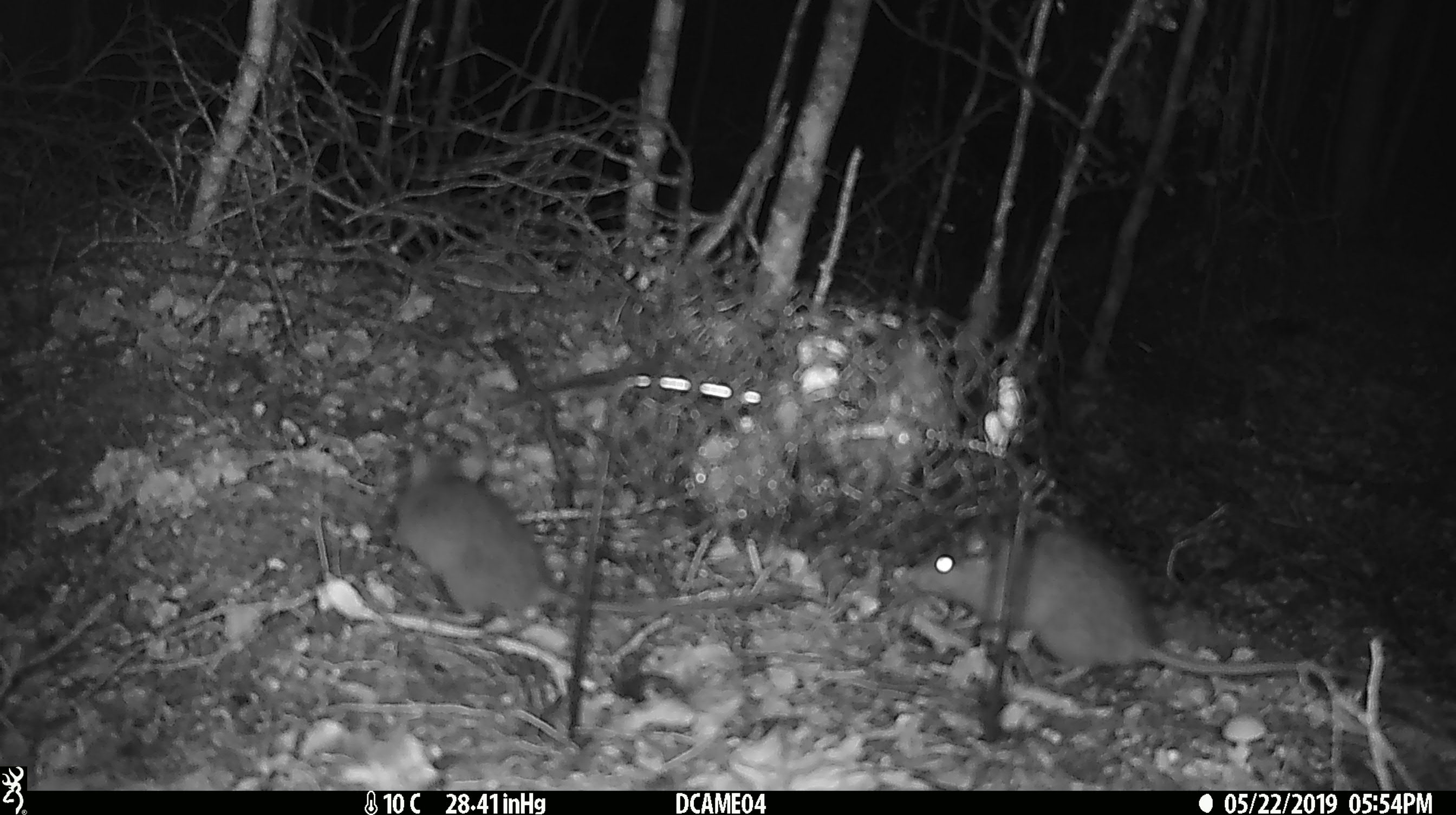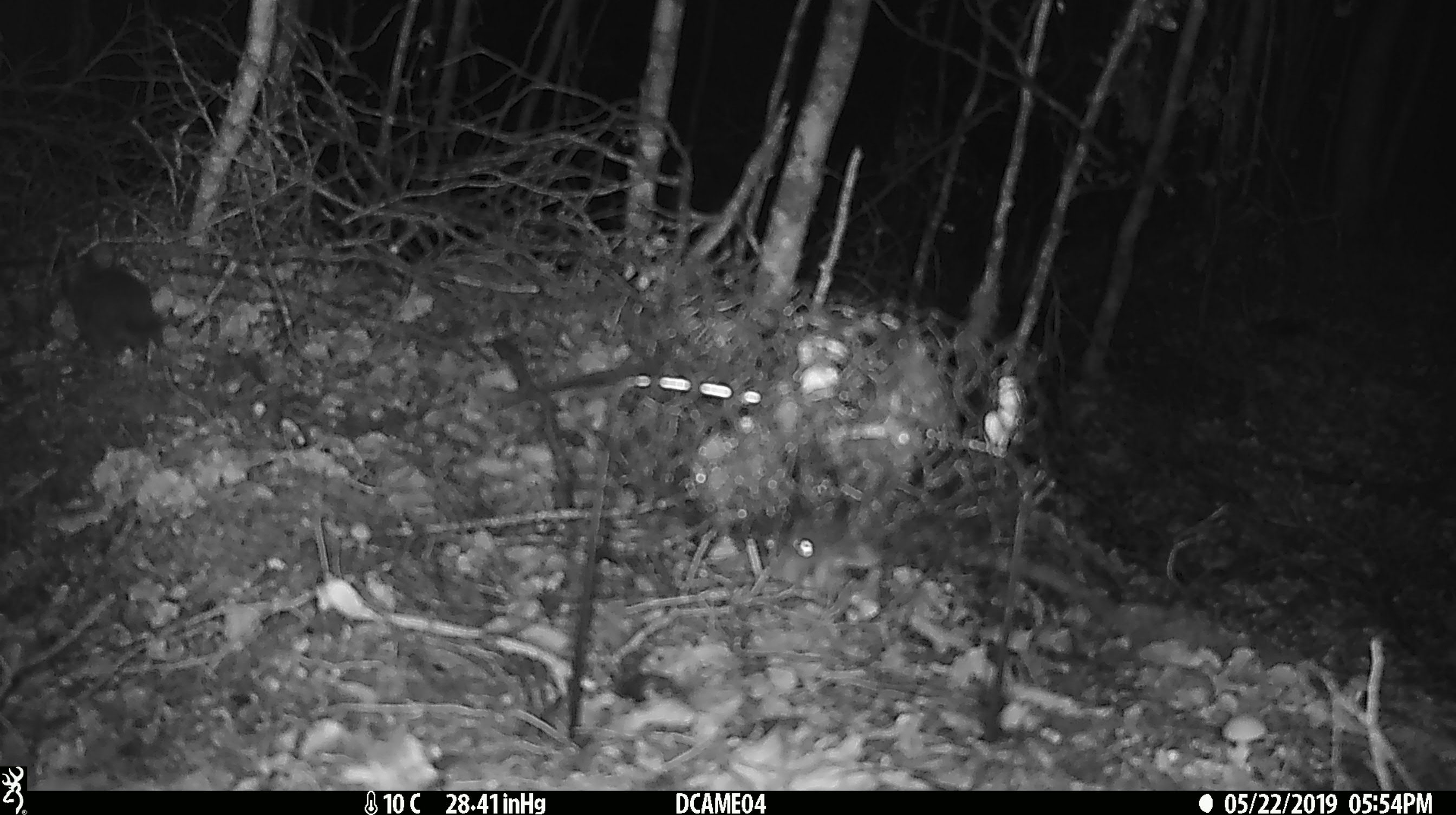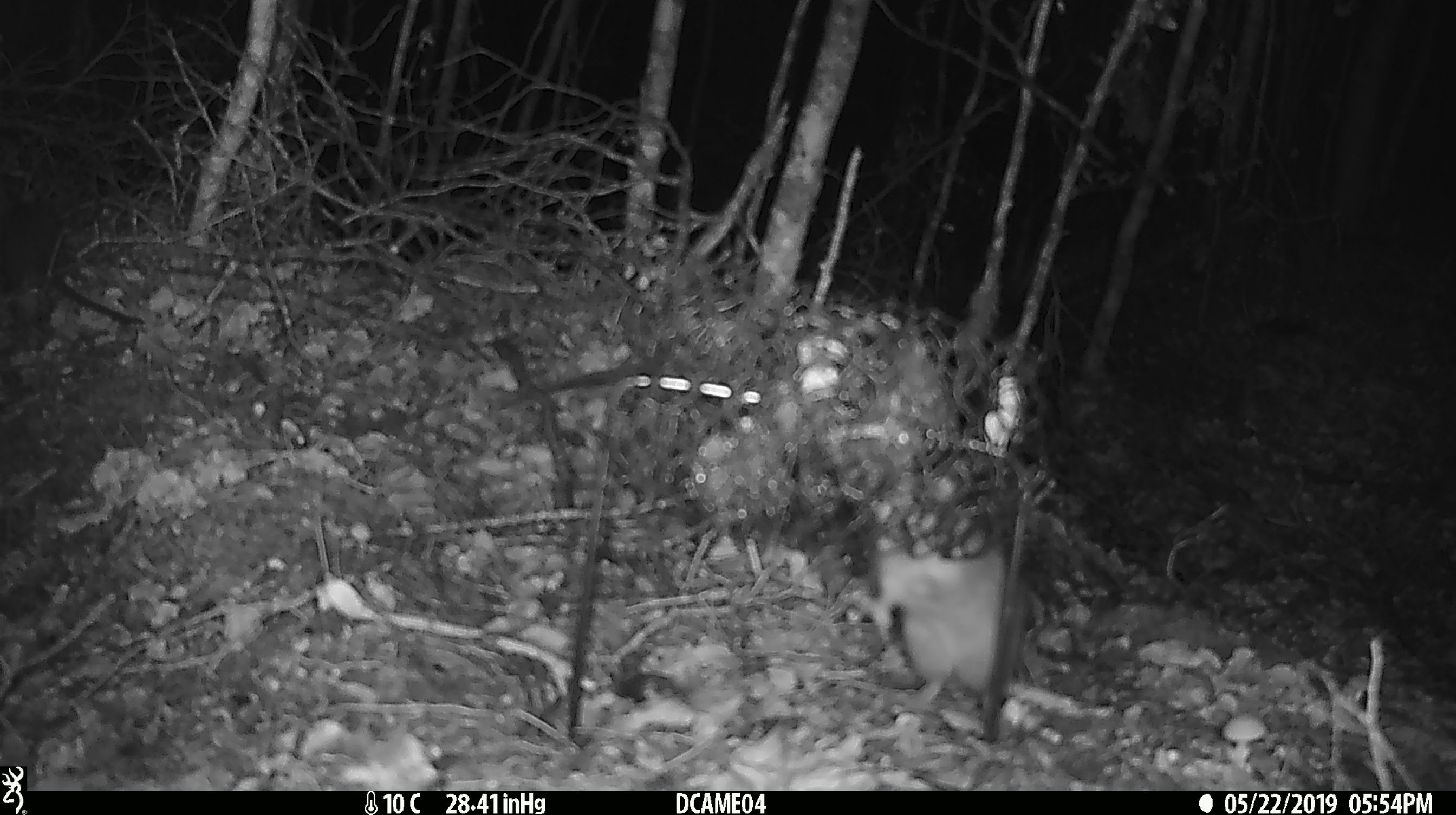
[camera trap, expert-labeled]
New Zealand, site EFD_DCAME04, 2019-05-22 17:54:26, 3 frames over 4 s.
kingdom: Animalia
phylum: Chordata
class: Mammalia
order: Rodentia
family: Muridae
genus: Rattus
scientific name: Rattus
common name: rat